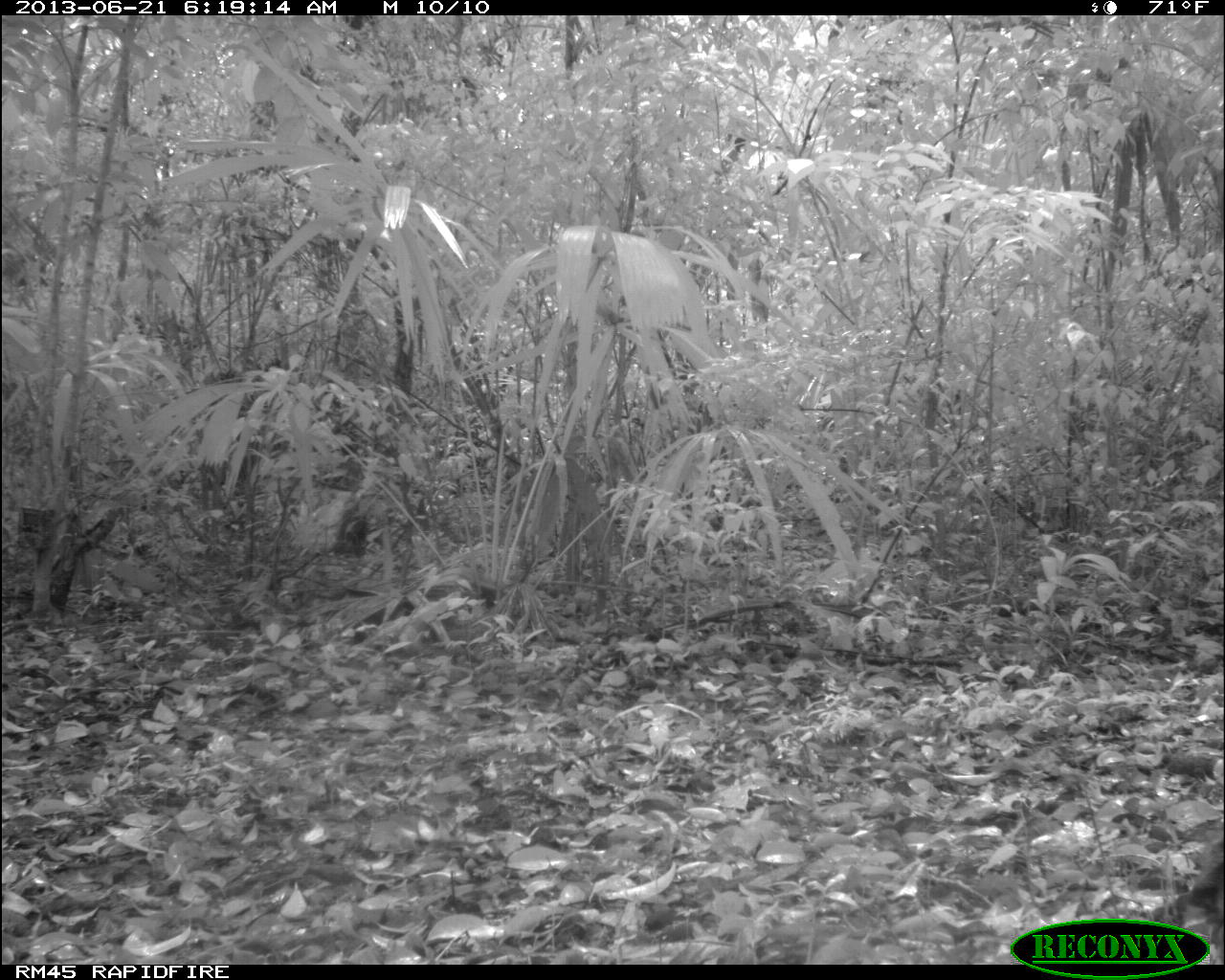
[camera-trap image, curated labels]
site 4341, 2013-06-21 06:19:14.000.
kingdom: Animalia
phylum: Chordata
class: Aves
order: Galliformes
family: Phasianidae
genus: Meleagris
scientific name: Meleagris ocellata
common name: ocellated turkey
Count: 1.